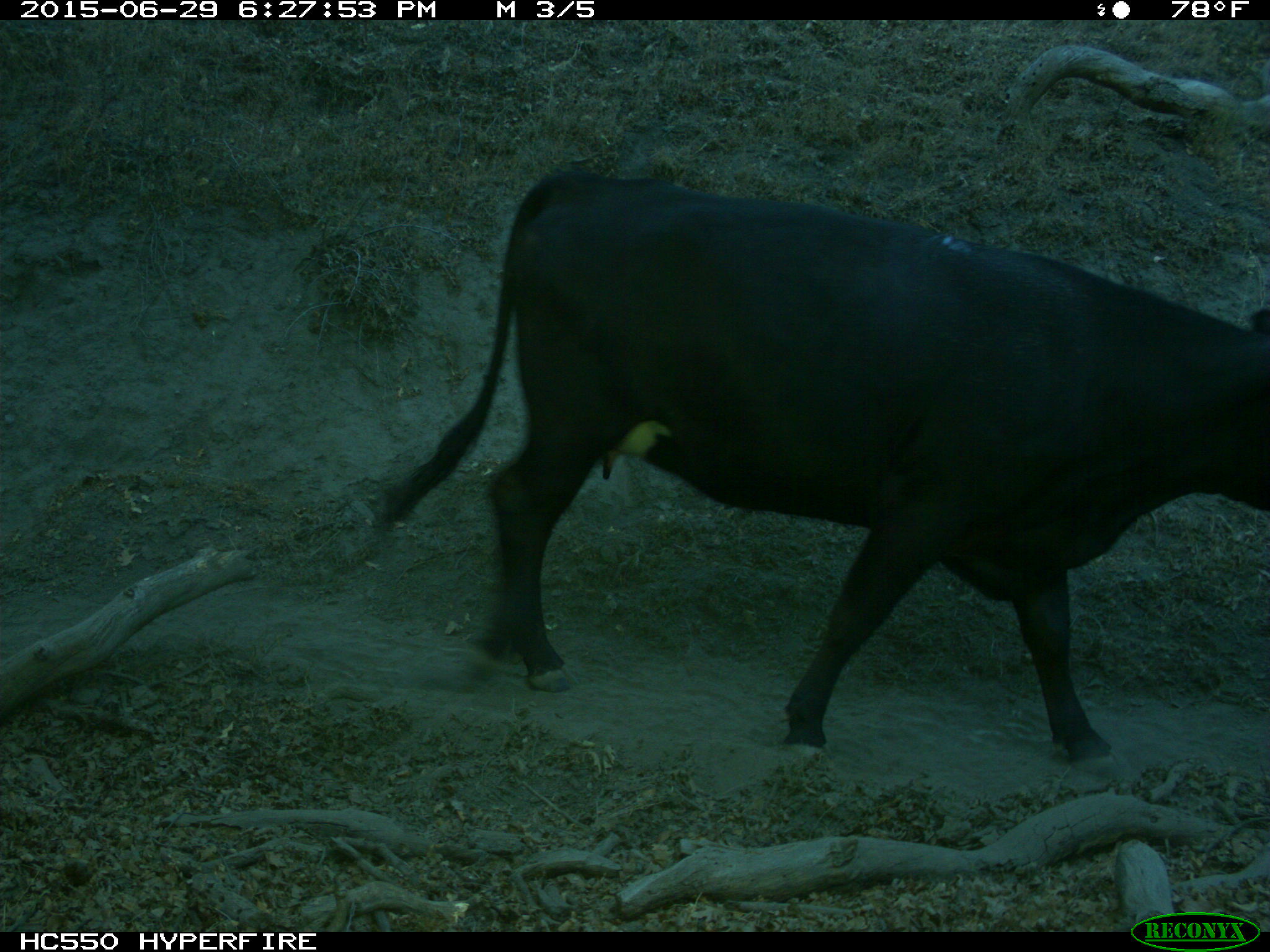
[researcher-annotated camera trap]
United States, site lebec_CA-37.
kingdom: Animalia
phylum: Chordata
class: Mammalia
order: Artiodactyla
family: Bovidae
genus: Bos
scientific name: Bos taurus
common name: domestic cow